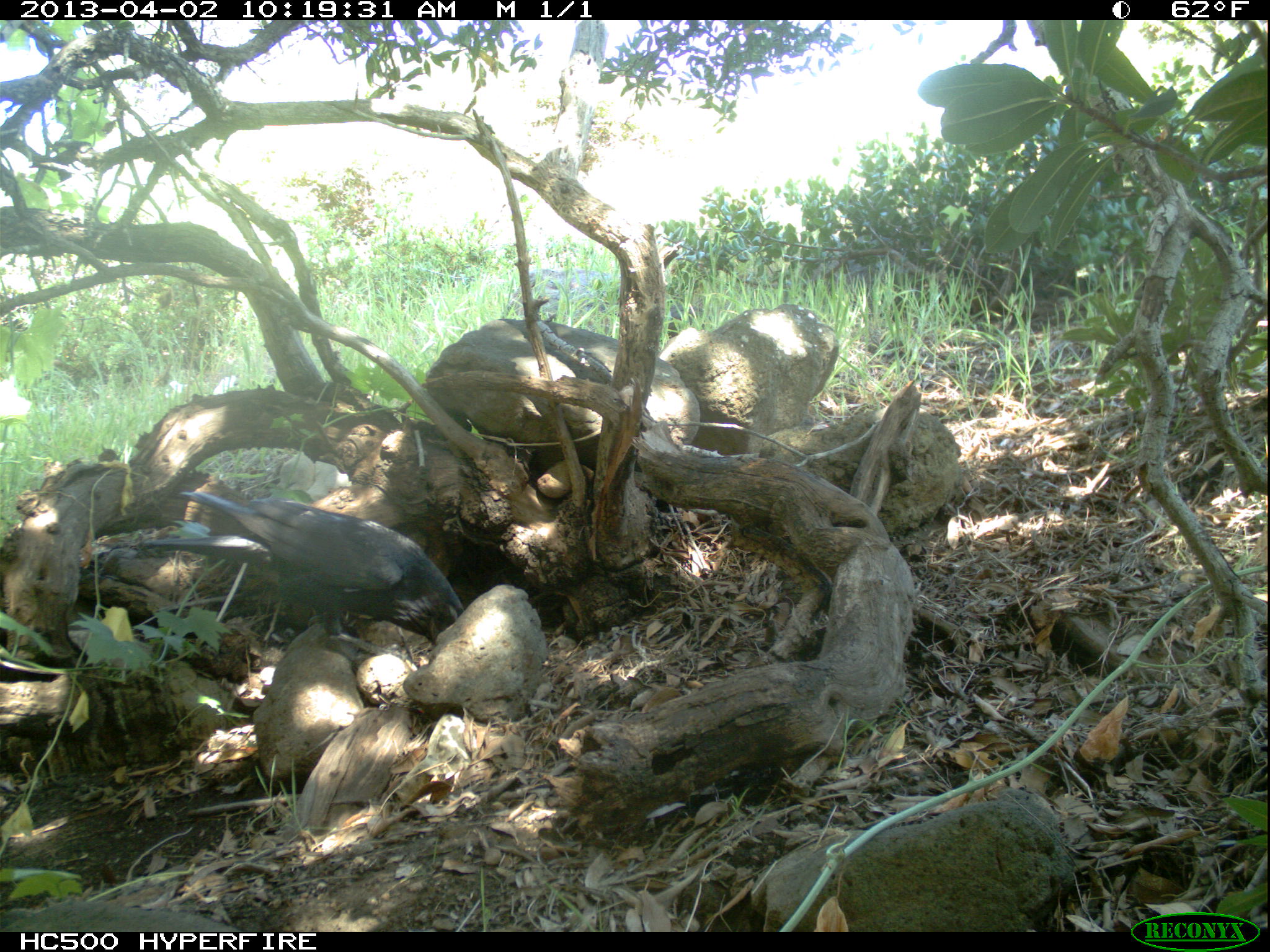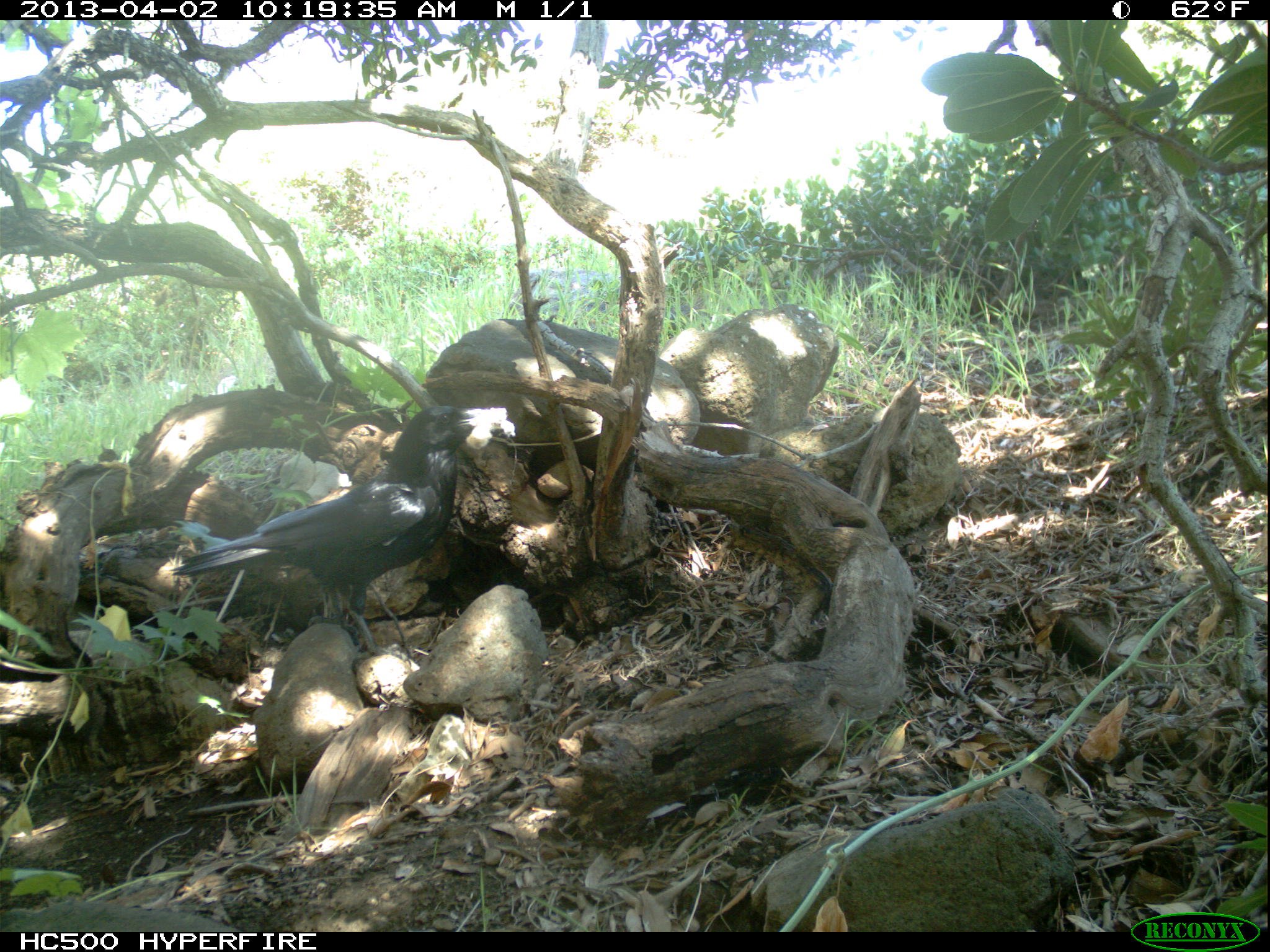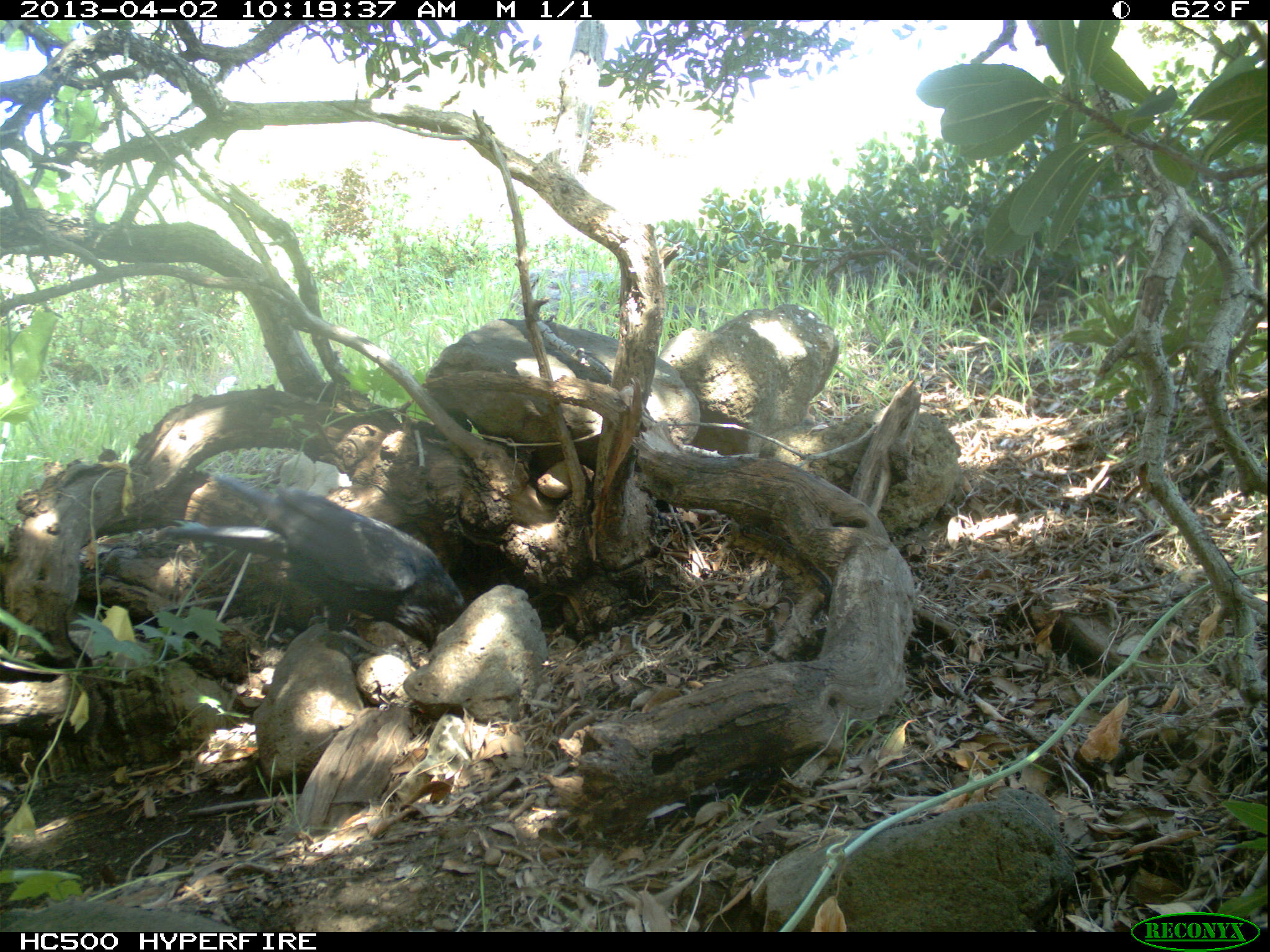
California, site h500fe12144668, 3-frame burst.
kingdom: Animalia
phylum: Chordata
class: Aves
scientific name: Aves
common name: bird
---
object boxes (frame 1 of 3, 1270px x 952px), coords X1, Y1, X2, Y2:
bird: 143, 490, 464, 668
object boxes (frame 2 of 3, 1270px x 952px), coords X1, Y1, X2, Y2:
bird: 170, 405, 507, 668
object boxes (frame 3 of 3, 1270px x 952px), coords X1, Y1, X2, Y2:
bird: 164, 472, 466, 656